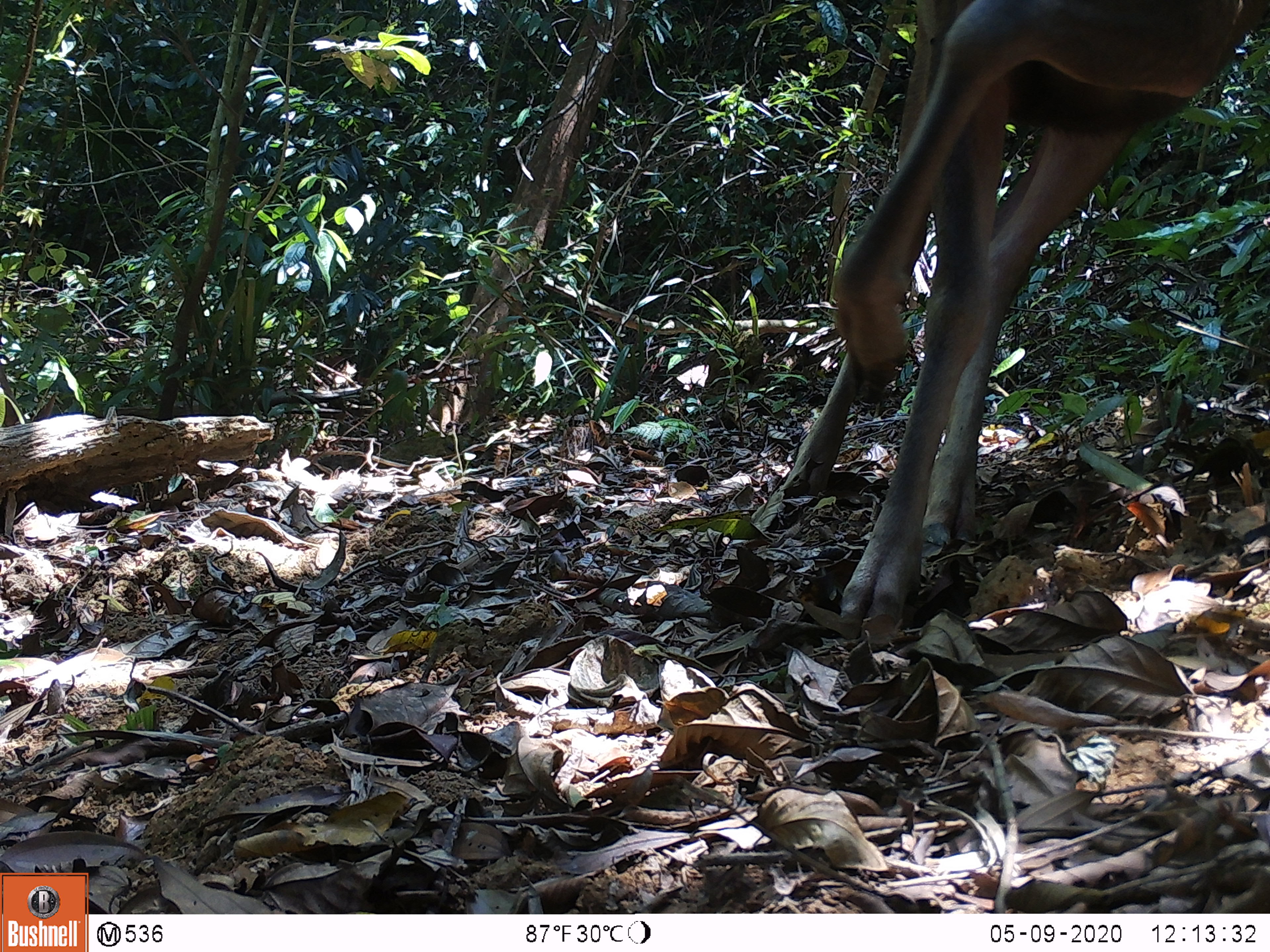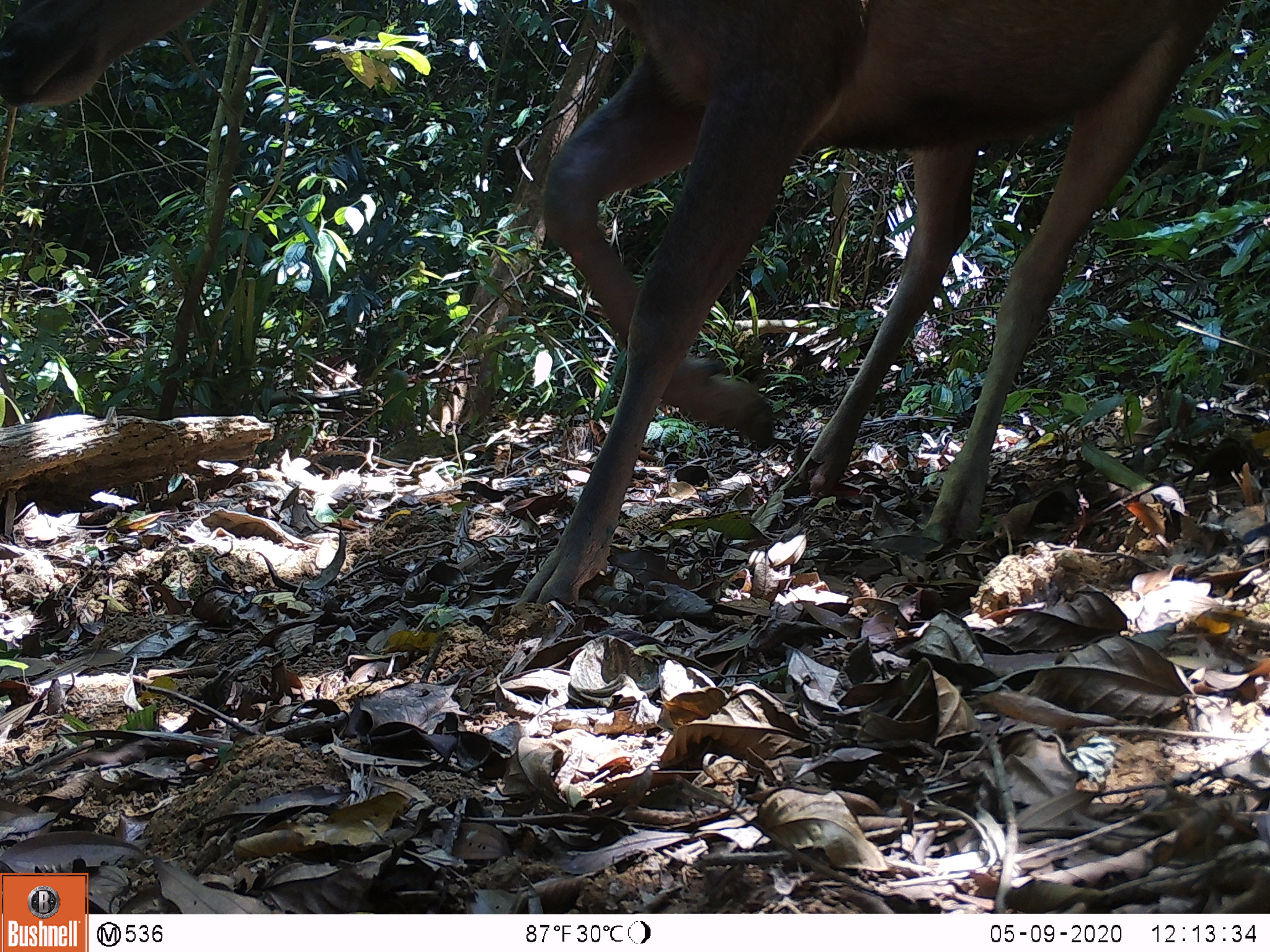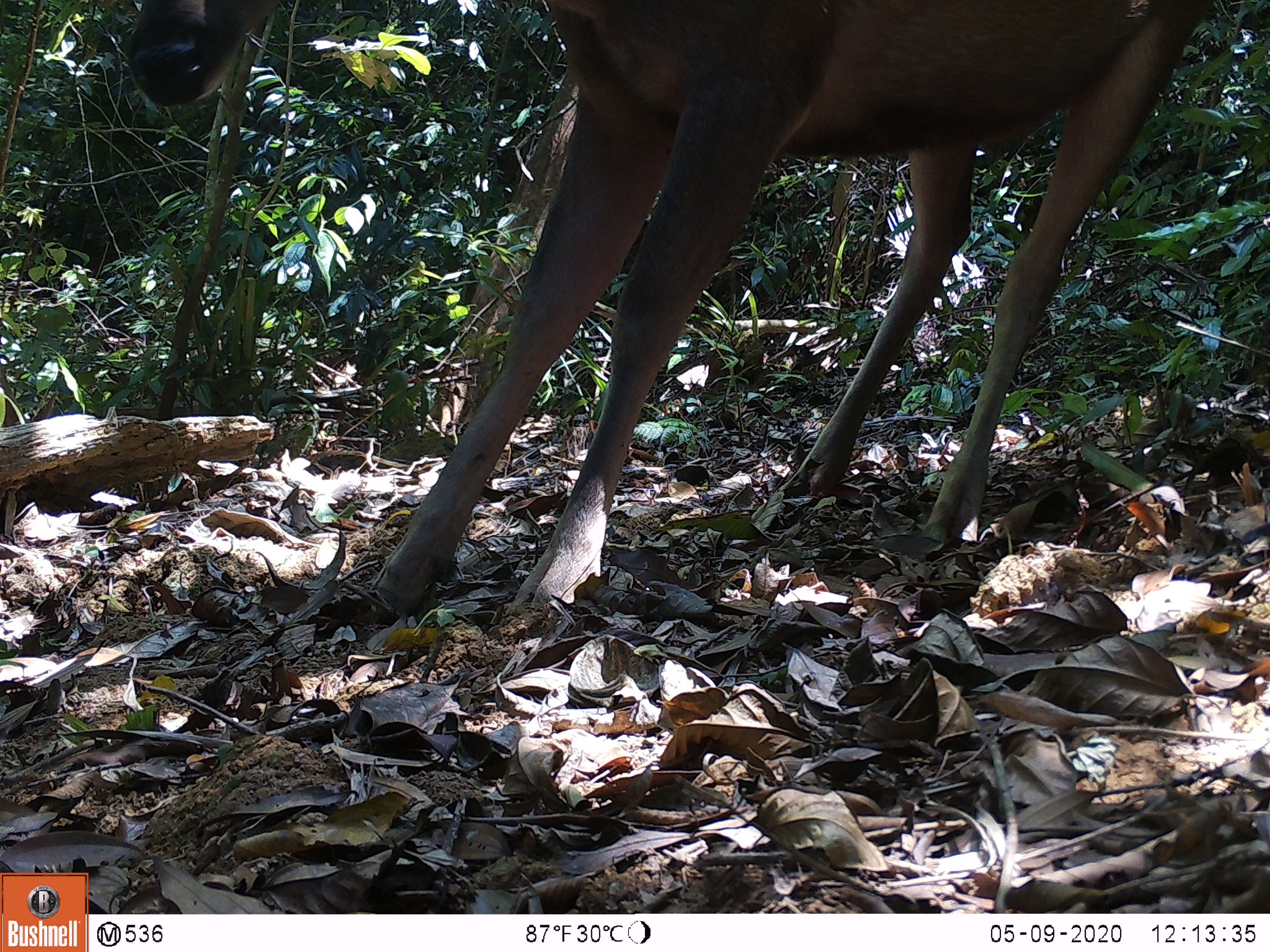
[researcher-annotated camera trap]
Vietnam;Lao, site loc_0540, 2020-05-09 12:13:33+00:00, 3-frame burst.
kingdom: Animalia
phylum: Chordata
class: Mammalia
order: Artiodactyla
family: Cervidae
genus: Rusa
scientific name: Rusa unicolor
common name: sambar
Sambar (Rusa unicolor). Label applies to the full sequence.